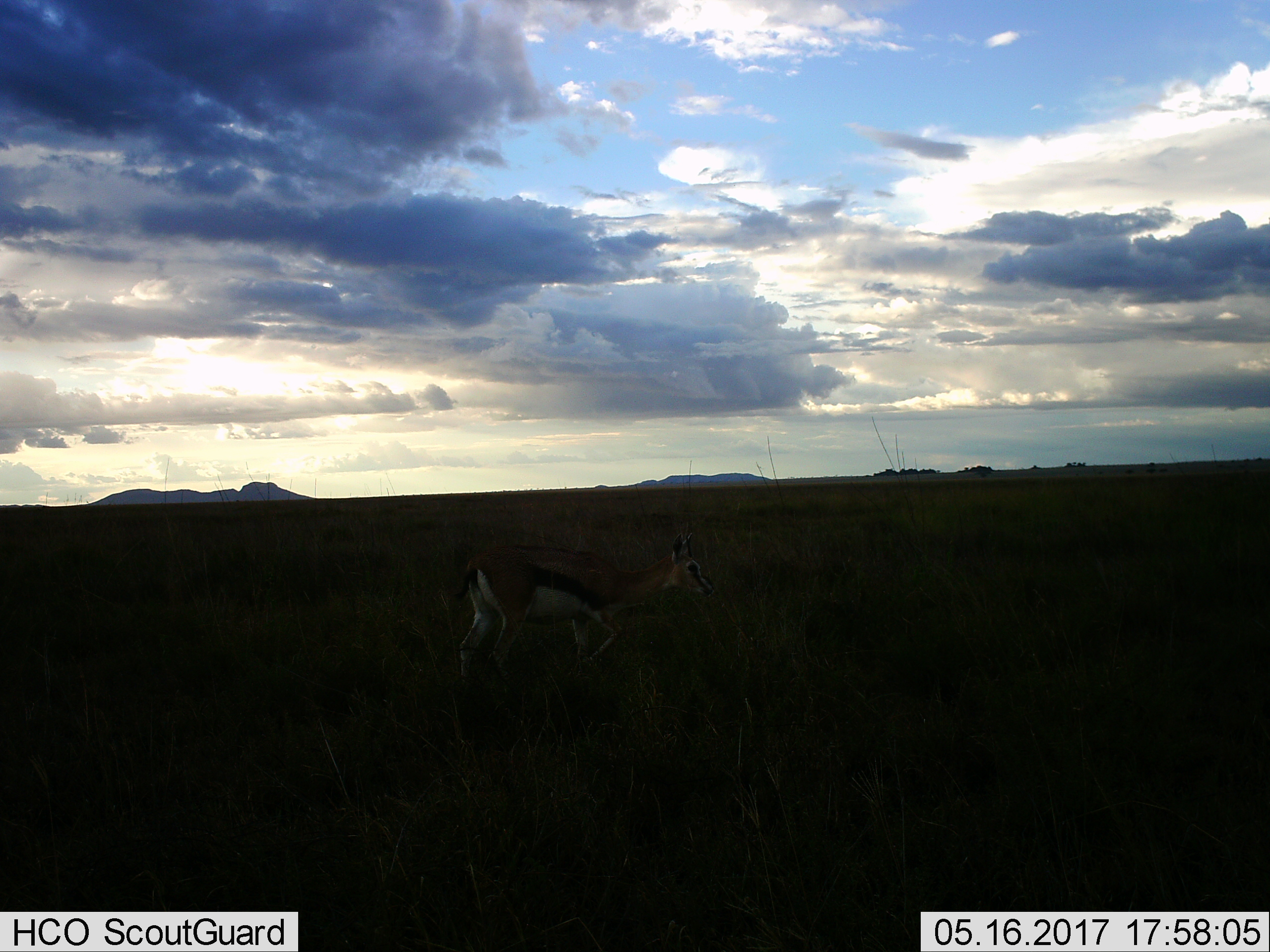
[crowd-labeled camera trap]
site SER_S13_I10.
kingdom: Animalia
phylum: Chordata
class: Mammalia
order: Artiodactyla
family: Bovidae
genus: Eudorcas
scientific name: Eudorcas thomsonii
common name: thomson's gazelle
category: gazellethomsons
Gazellethomsons (thomson's gazelle) (Eudorcas thomsonii), count 1. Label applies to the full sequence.